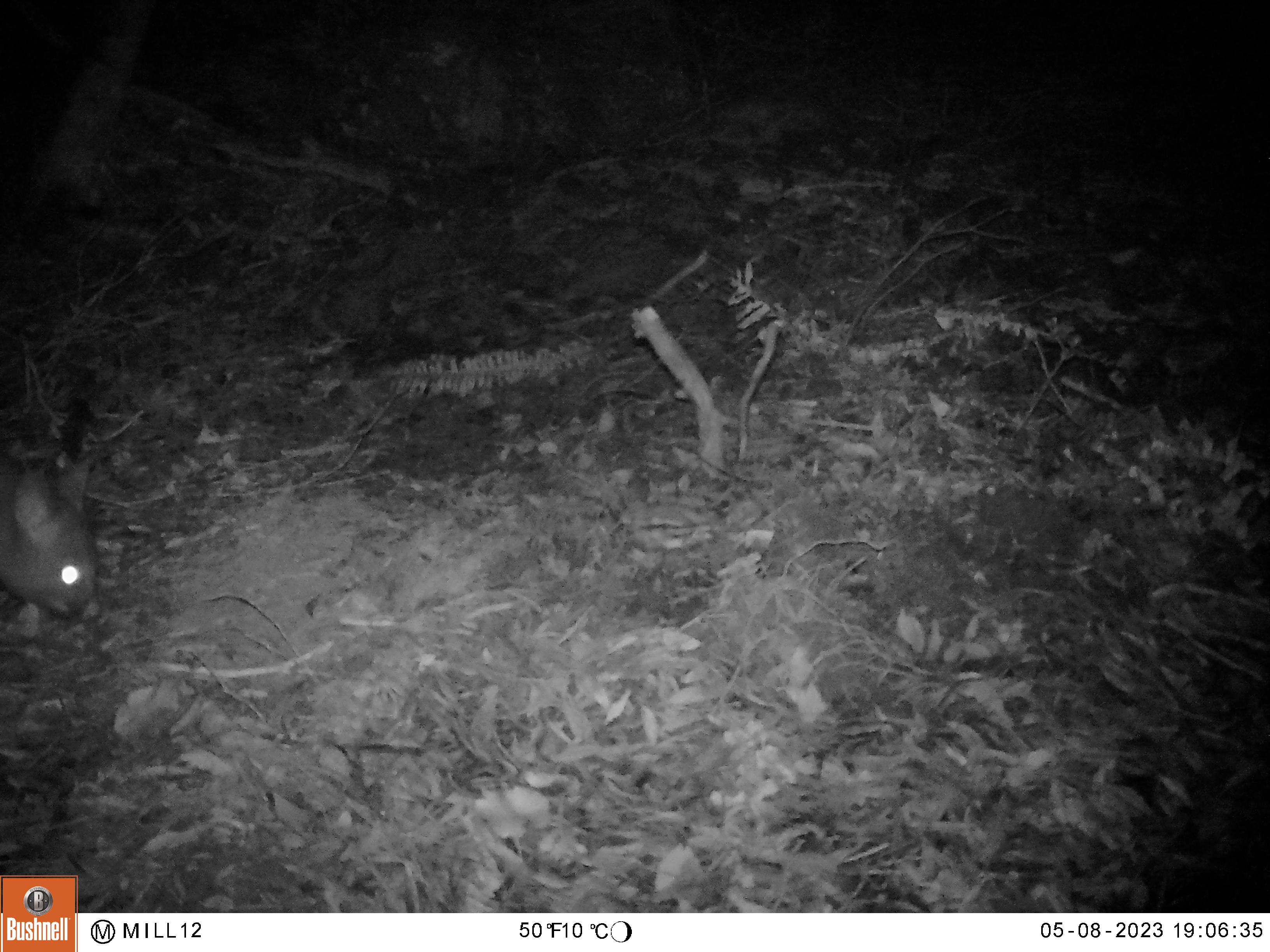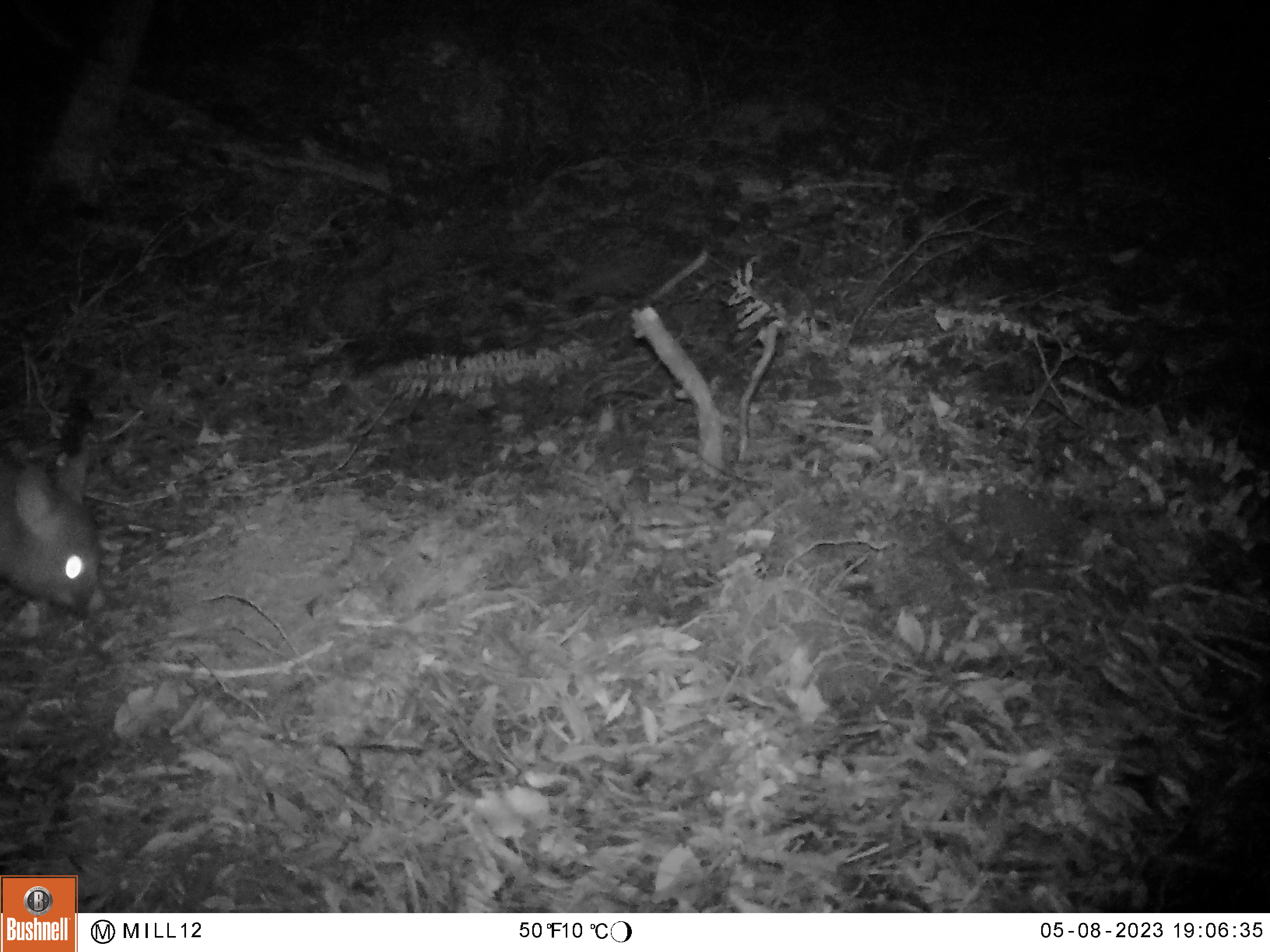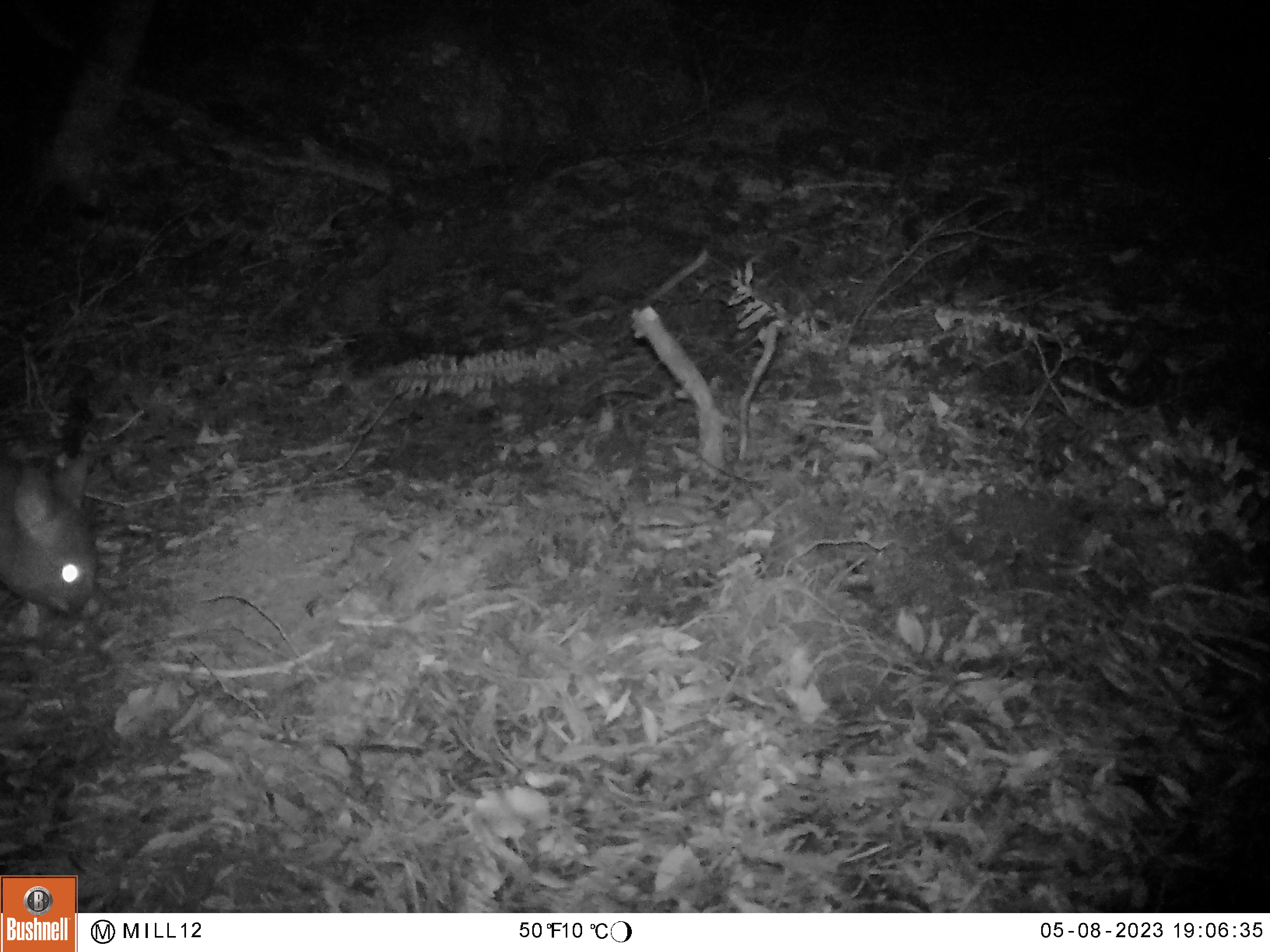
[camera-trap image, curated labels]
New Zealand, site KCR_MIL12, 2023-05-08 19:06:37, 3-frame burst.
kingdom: Animalia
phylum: Chordata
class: Mammalia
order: Diprotodontia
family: Phalangeridae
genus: Trichosurus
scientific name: Trichosurus vulpecula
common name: common brushtail possum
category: possum